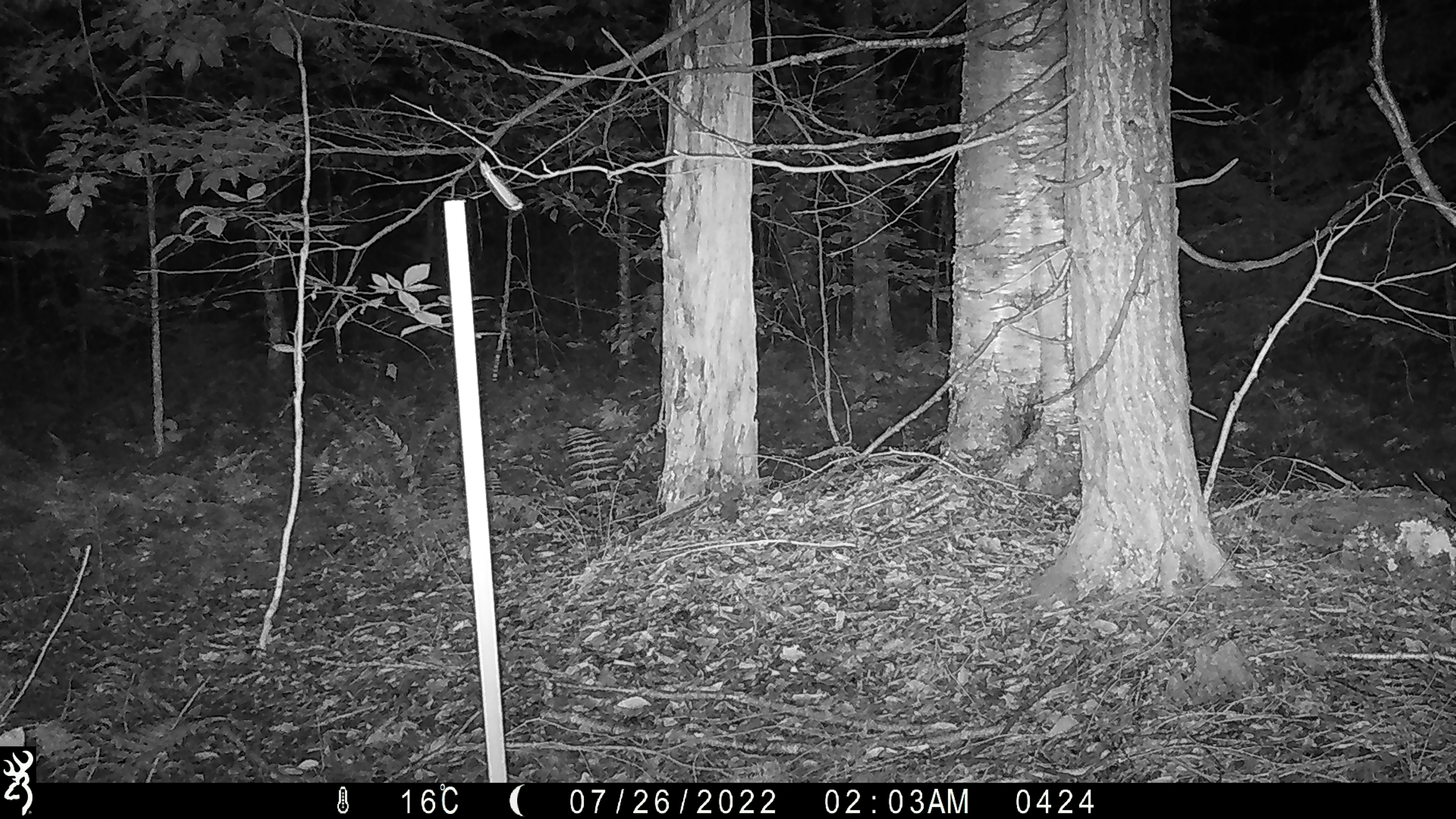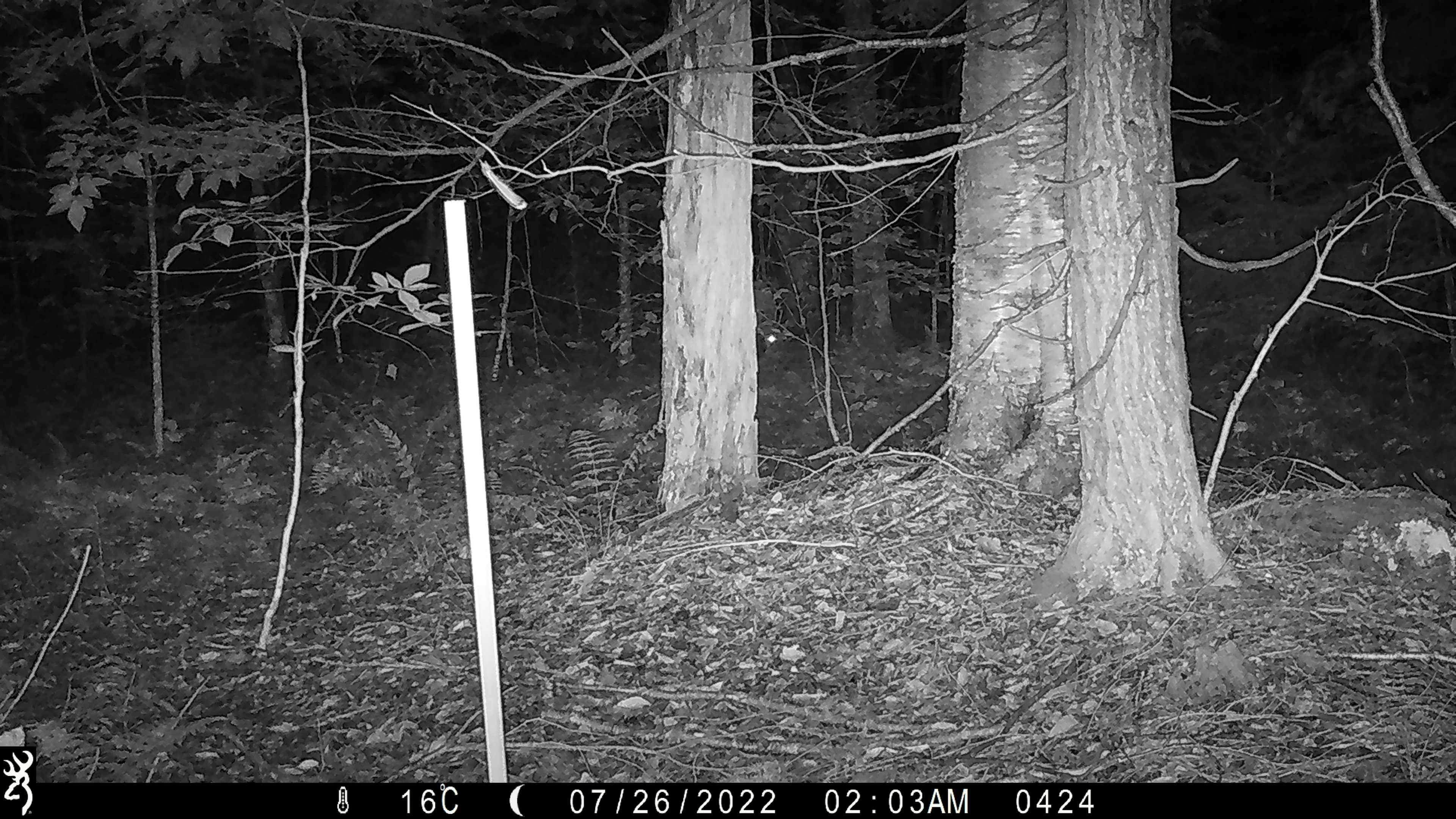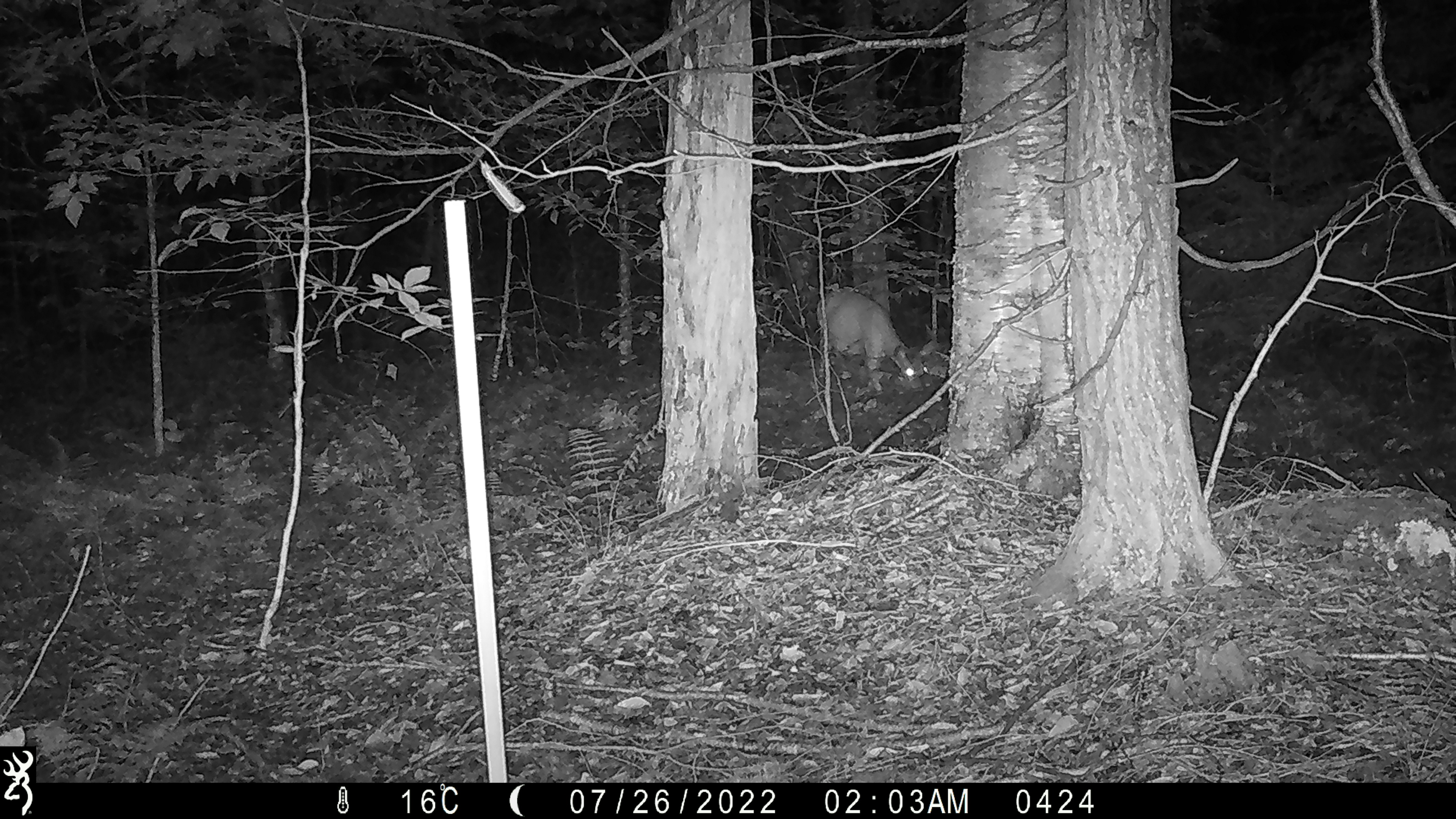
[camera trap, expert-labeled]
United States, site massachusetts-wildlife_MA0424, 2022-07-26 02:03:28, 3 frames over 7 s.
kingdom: Animalia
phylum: Chordata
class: Mammalia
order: Artiodactyla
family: Cervidae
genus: Odocoileus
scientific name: Odocoileus virginianus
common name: white-tailed deer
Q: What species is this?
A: White-tailed deer (Odocoileus virginianus).